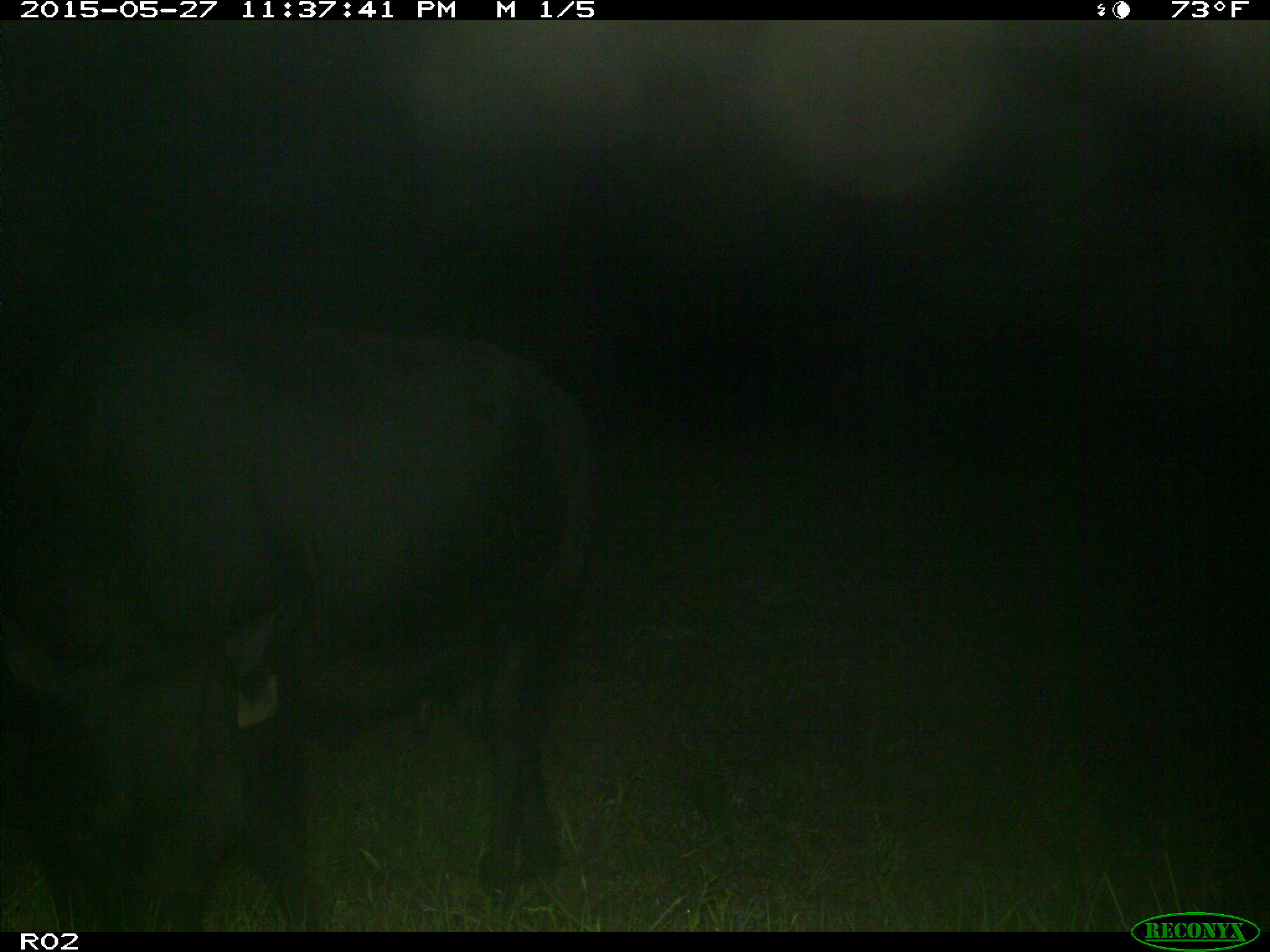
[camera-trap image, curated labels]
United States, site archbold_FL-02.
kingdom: Animalia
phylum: Chordata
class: Mammalia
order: Artiodactyla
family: Bovidae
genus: Bos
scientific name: Bos taurus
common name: domestic cow